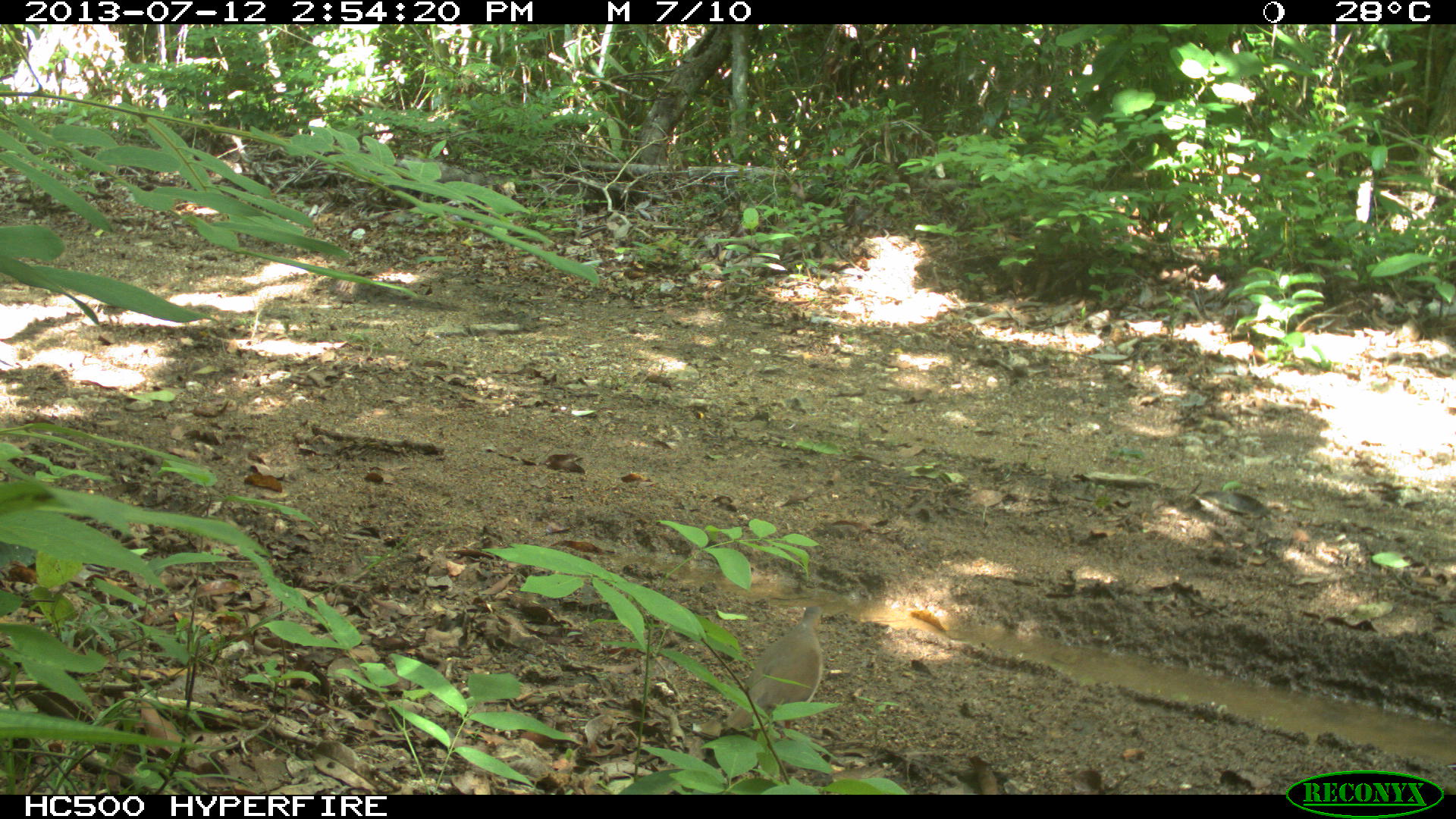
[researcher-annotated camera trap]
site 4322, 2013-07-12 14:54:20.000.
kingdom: Animalia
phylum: Chordata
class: Aves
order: Columbiformes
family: Columbidae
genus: Leptotila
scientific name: Leptotila plumbeiceps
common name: gray-headed dove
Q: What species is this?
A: Leptotila plumbeiceps (gray-headed dove).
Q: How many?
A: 1.